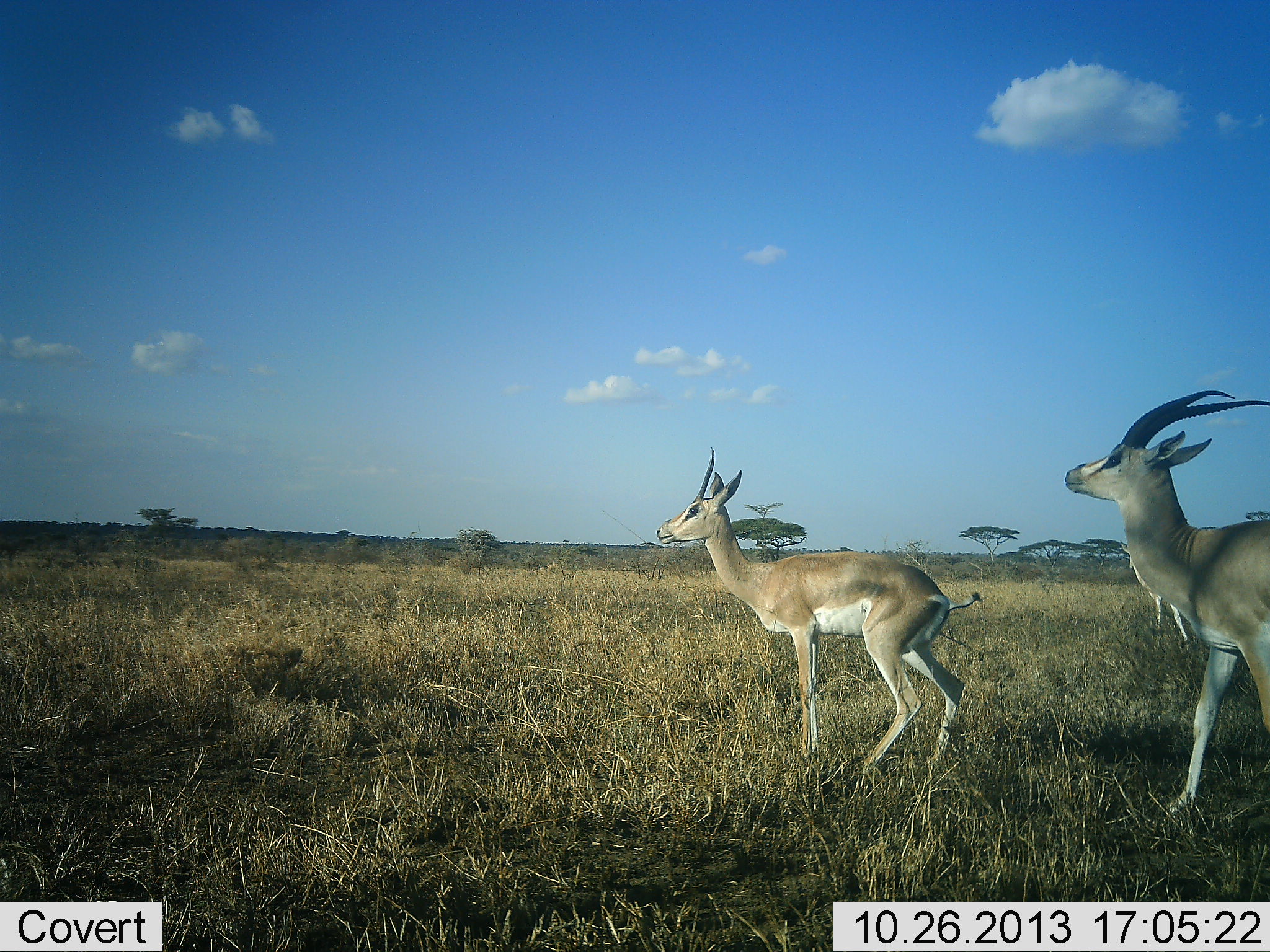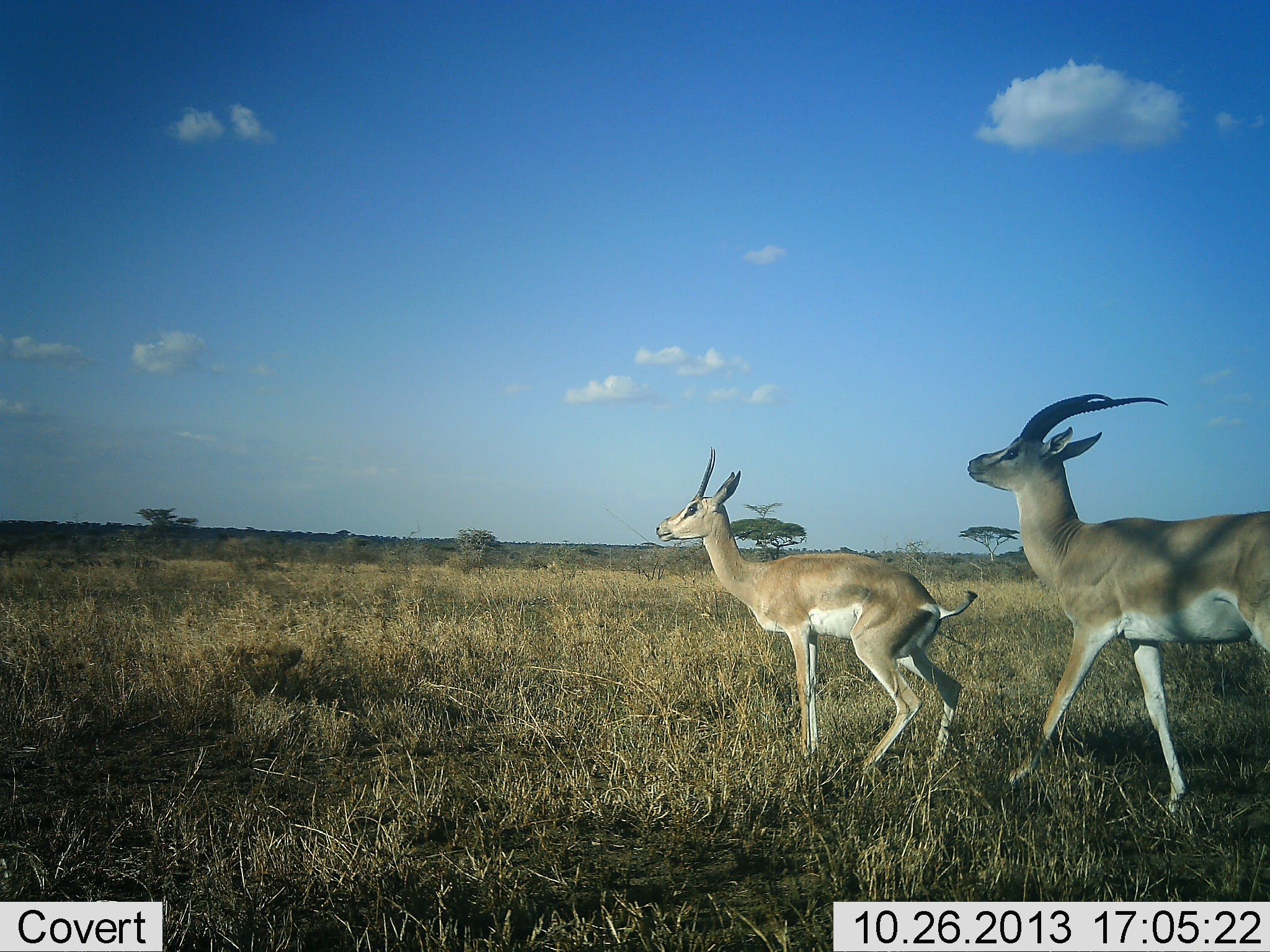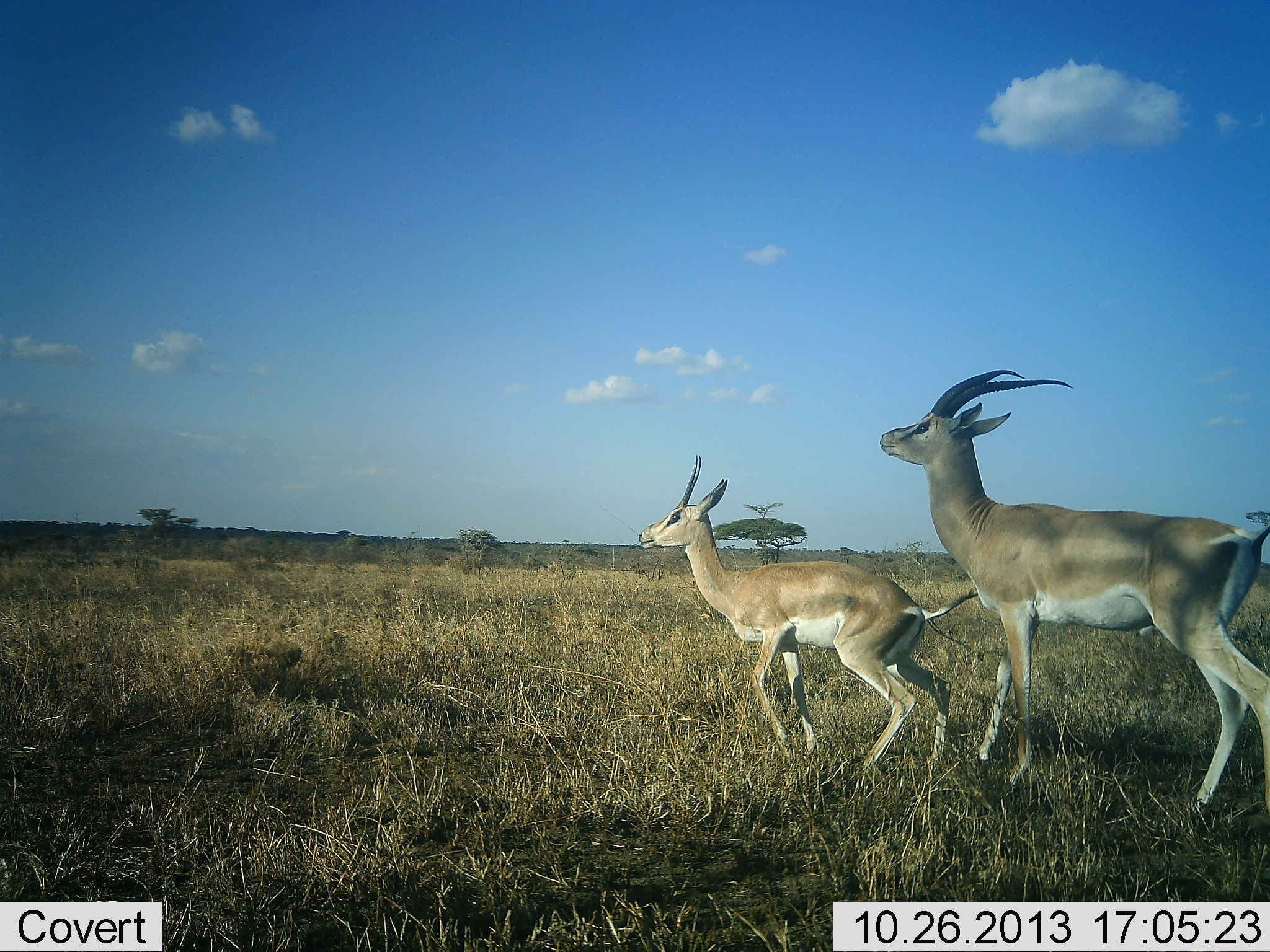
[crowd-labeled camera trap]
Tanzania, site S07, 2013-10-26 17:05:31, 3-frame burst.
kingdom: Animalia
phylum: Chordata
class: Mammalia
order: Artiodactyla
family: Bovidae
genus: Nanger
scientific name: Nanger granti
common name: grant's gazelle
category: gazellegrants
Gazellegrants (grant's gazelle) (Nanger granti), count 2. Behavior (volunteer vote fractions): standing 36%, resting 0%, moving 54%, interacting 43%. Young present (vote fraction): 7%. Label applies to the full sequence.